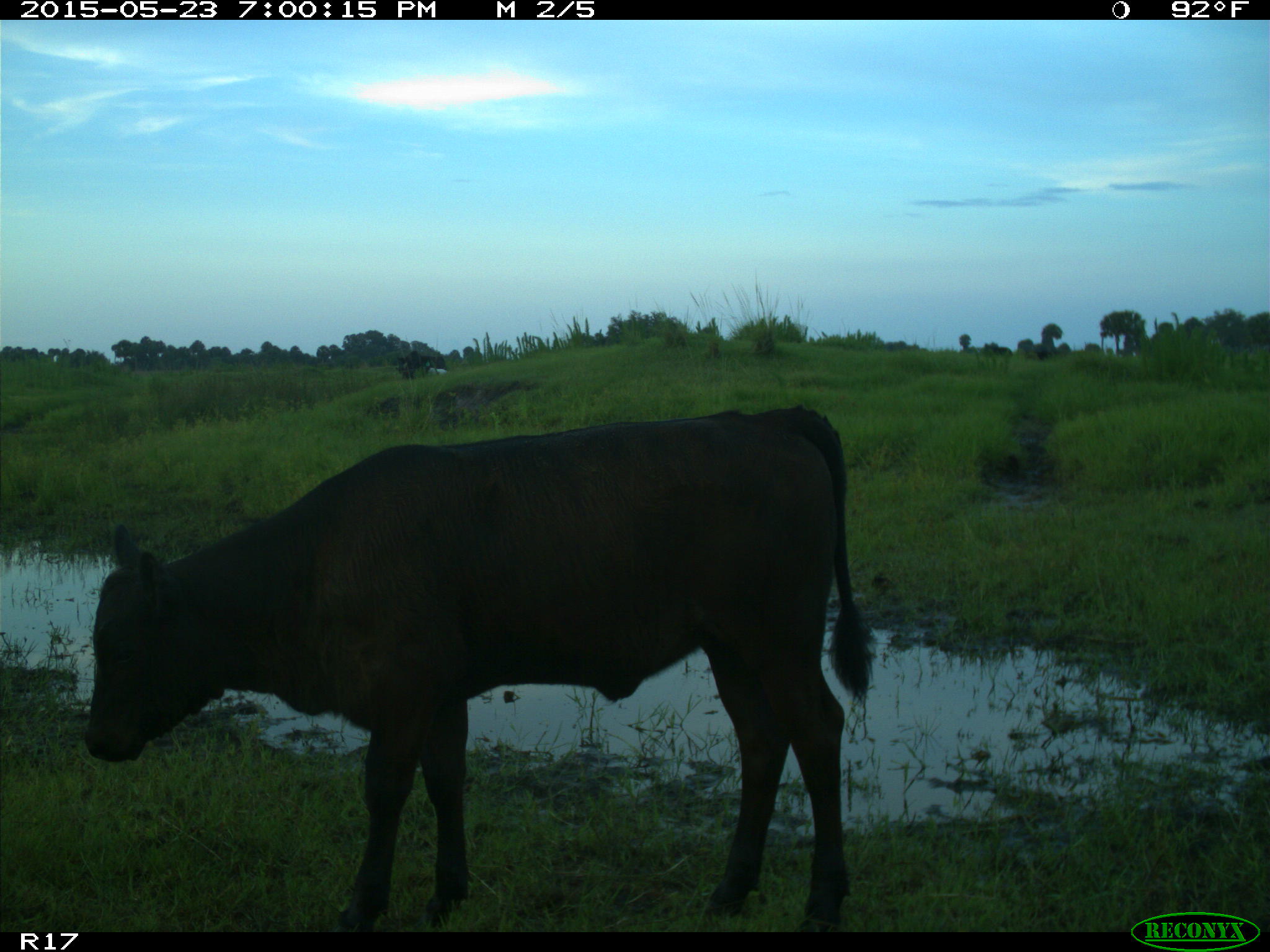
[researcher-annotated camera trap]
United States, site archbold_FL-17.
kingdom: Animalia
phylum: Chordata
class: Mammalia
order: Artiodactyla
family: Bovidae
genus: Bos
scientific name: Bos taurus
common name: domestic cow